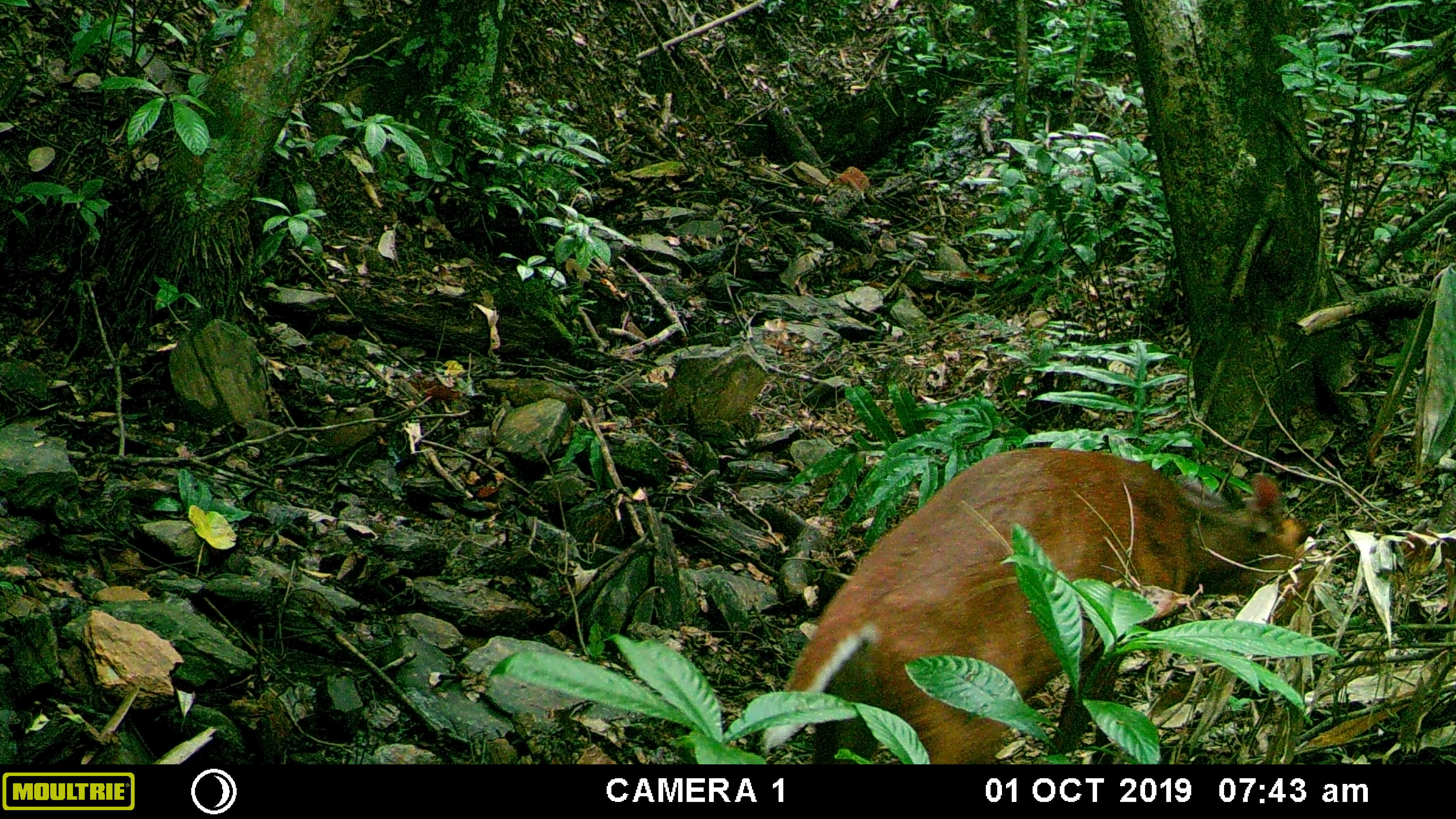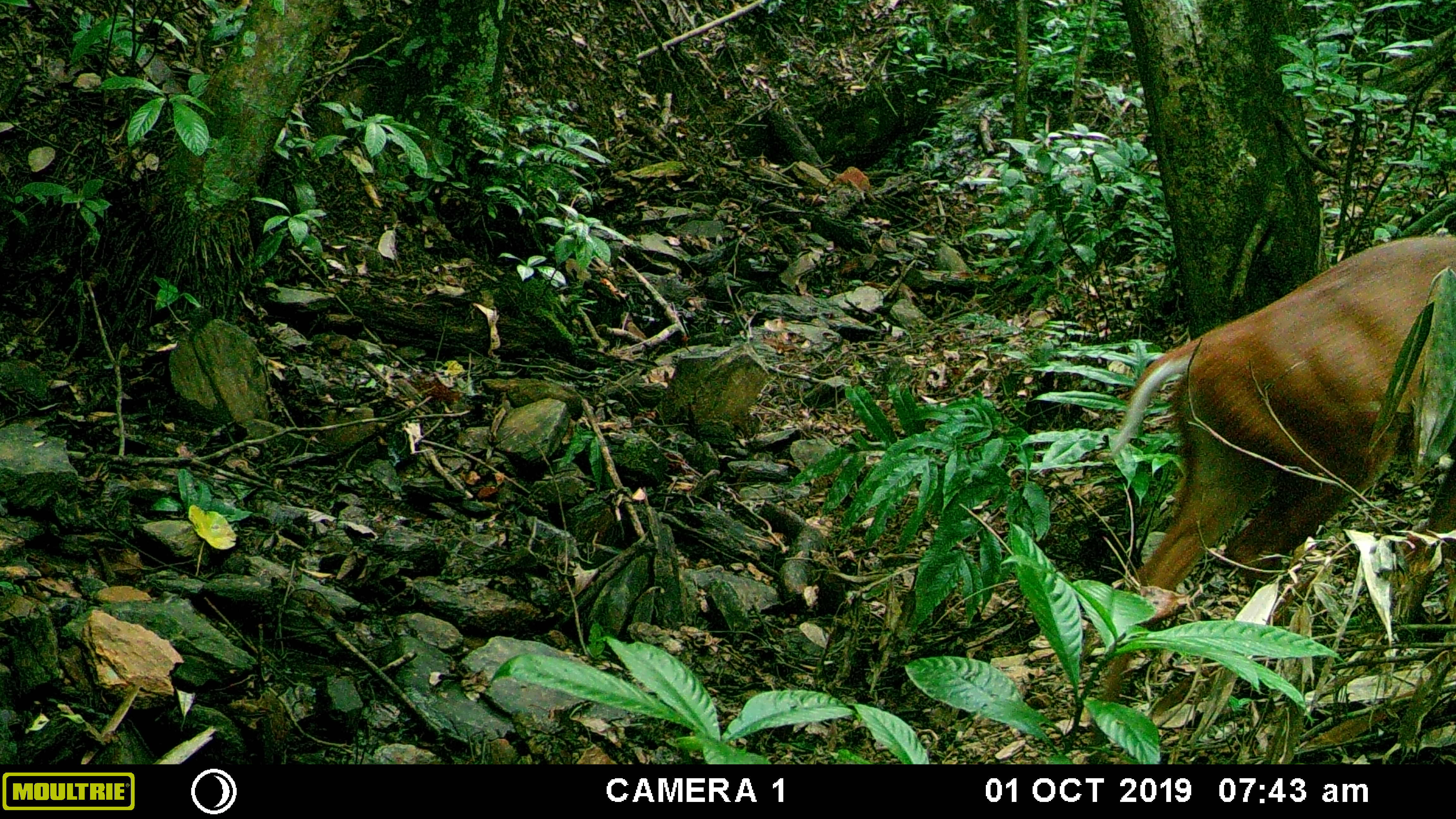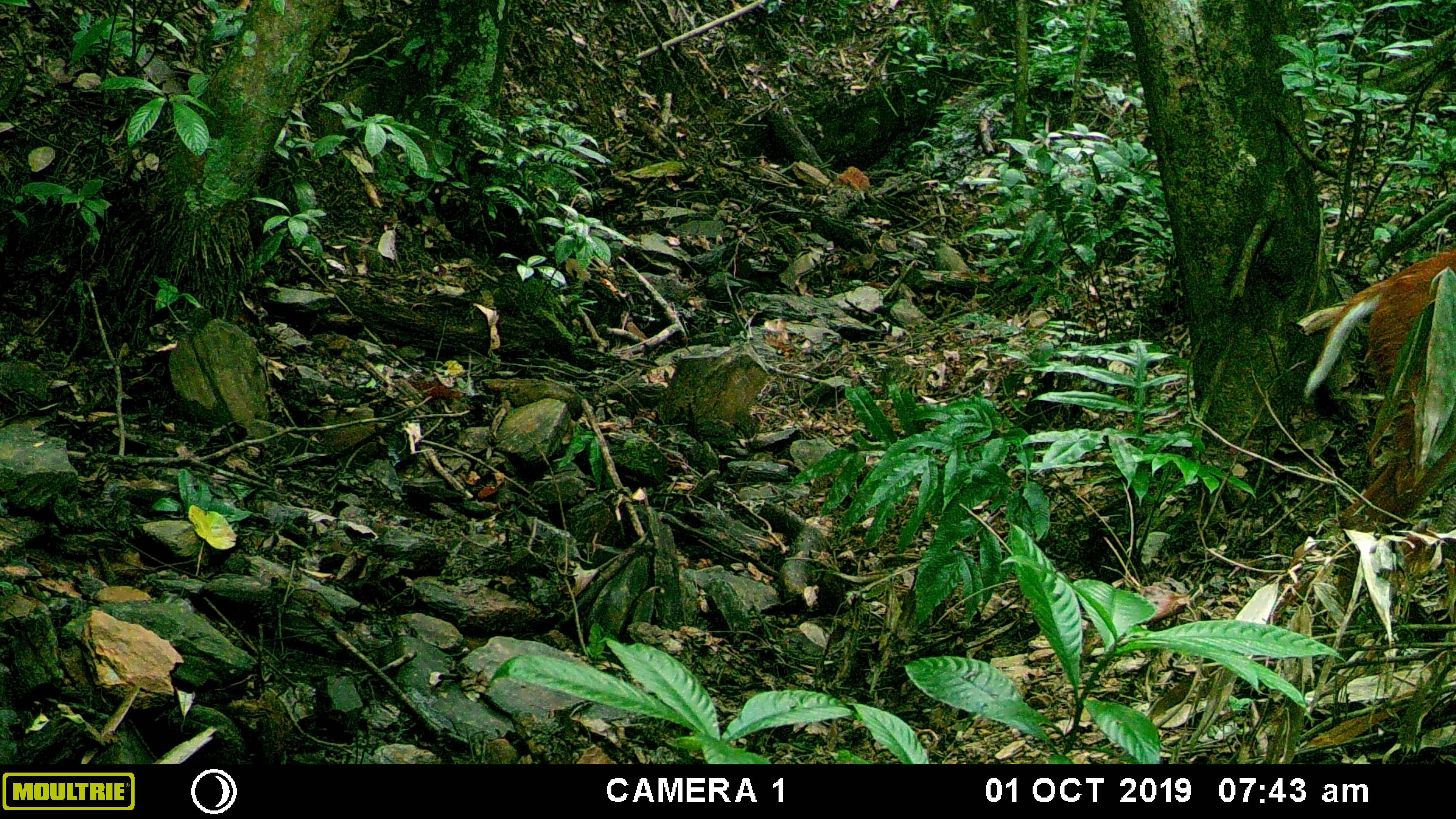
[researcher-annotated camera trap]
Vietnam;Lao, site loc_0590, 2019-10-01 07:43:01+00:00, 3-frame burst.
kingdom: Animalia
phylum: Chordata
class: Mammalia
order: Artiodactyla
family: Cervidae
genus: Muntiacus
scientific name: Muntiacus muntjak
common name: red muntjac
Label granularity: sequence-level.